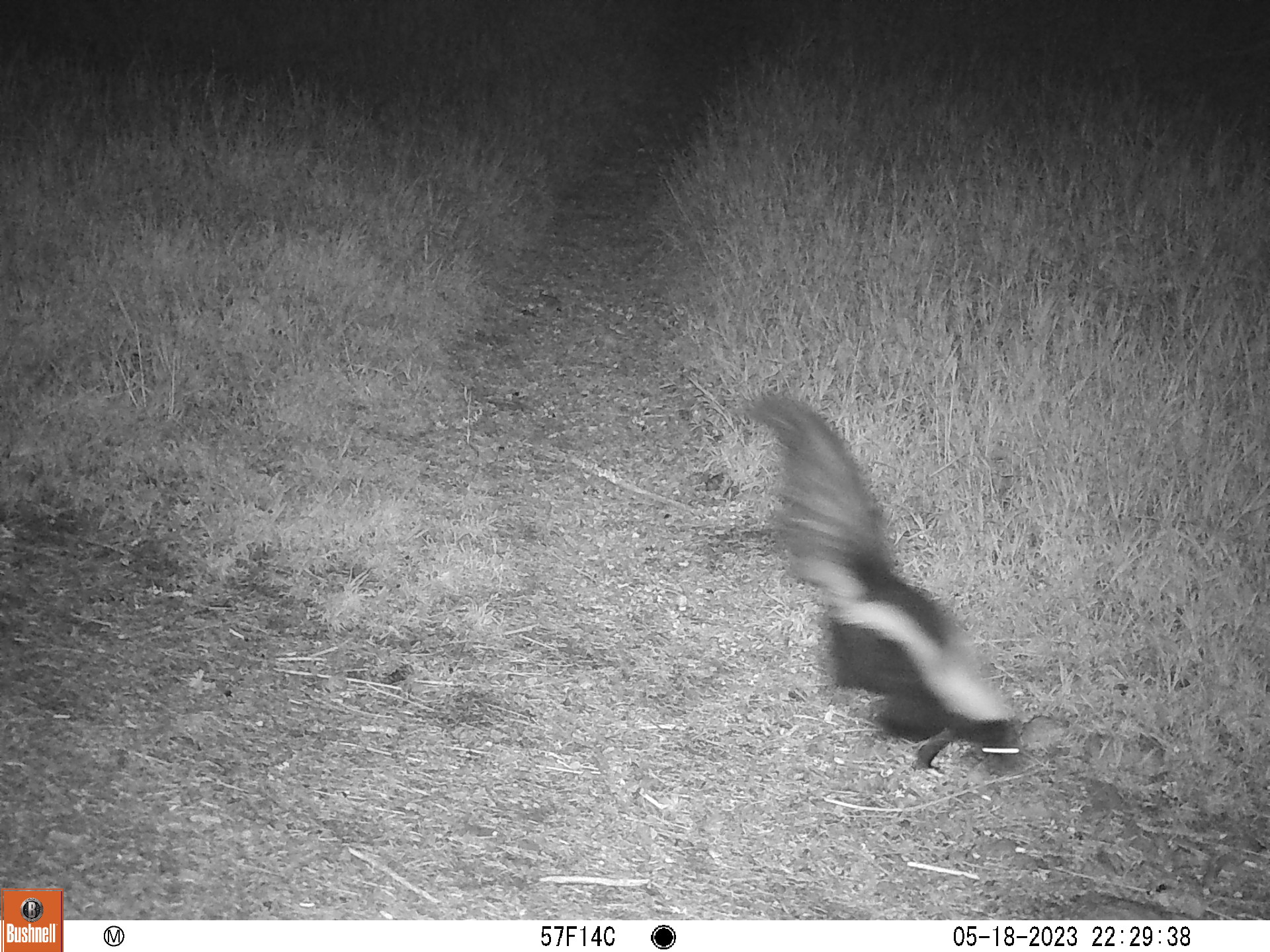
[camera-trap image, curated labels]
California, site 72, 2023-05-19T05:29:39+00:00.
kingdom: Animalia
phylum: Chordata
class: Mammalia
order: Carnivora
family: Mephitidae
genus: Mephitis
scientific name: Mephitis mephitis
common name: striped skunk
Striped skunk (Mephitis mephitis).